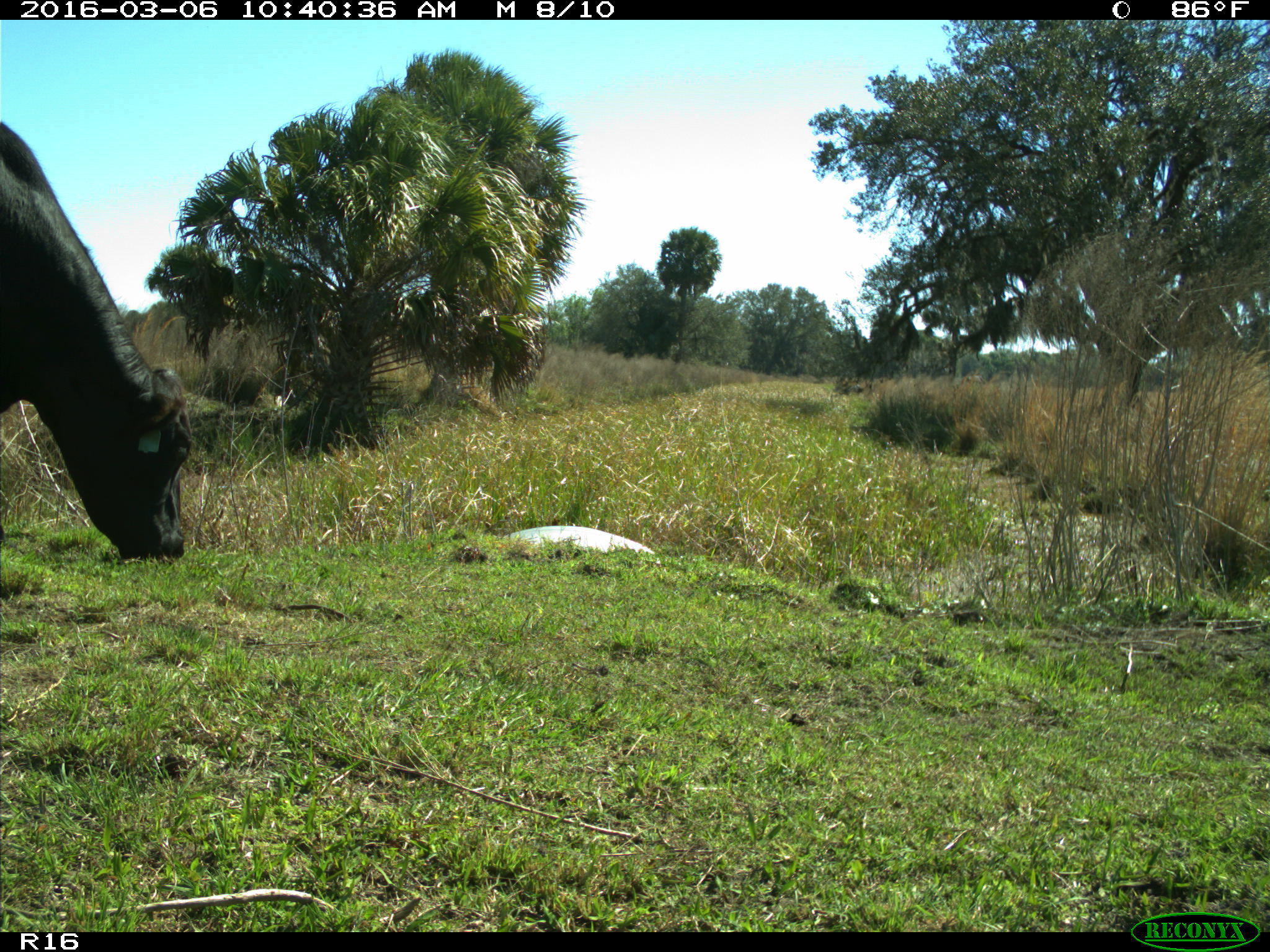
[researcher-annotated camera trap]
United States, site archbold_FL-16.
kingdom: Animalia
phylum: Chordata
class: Mammalia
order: Artiodactyla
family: Bovidae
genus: Bos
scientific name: Bos taurus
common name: domestic cow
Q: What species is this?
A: Bos taurus (domestic cow).